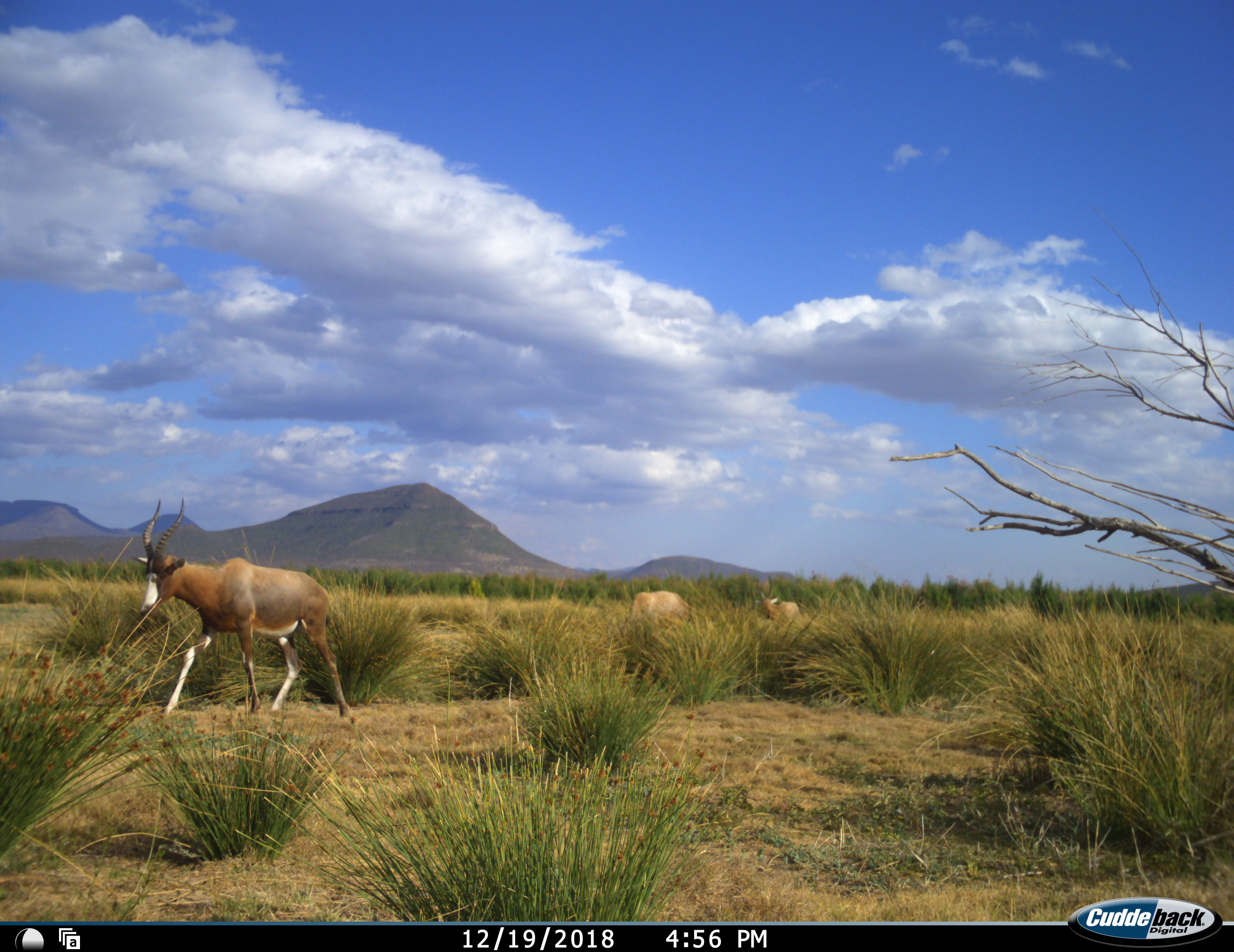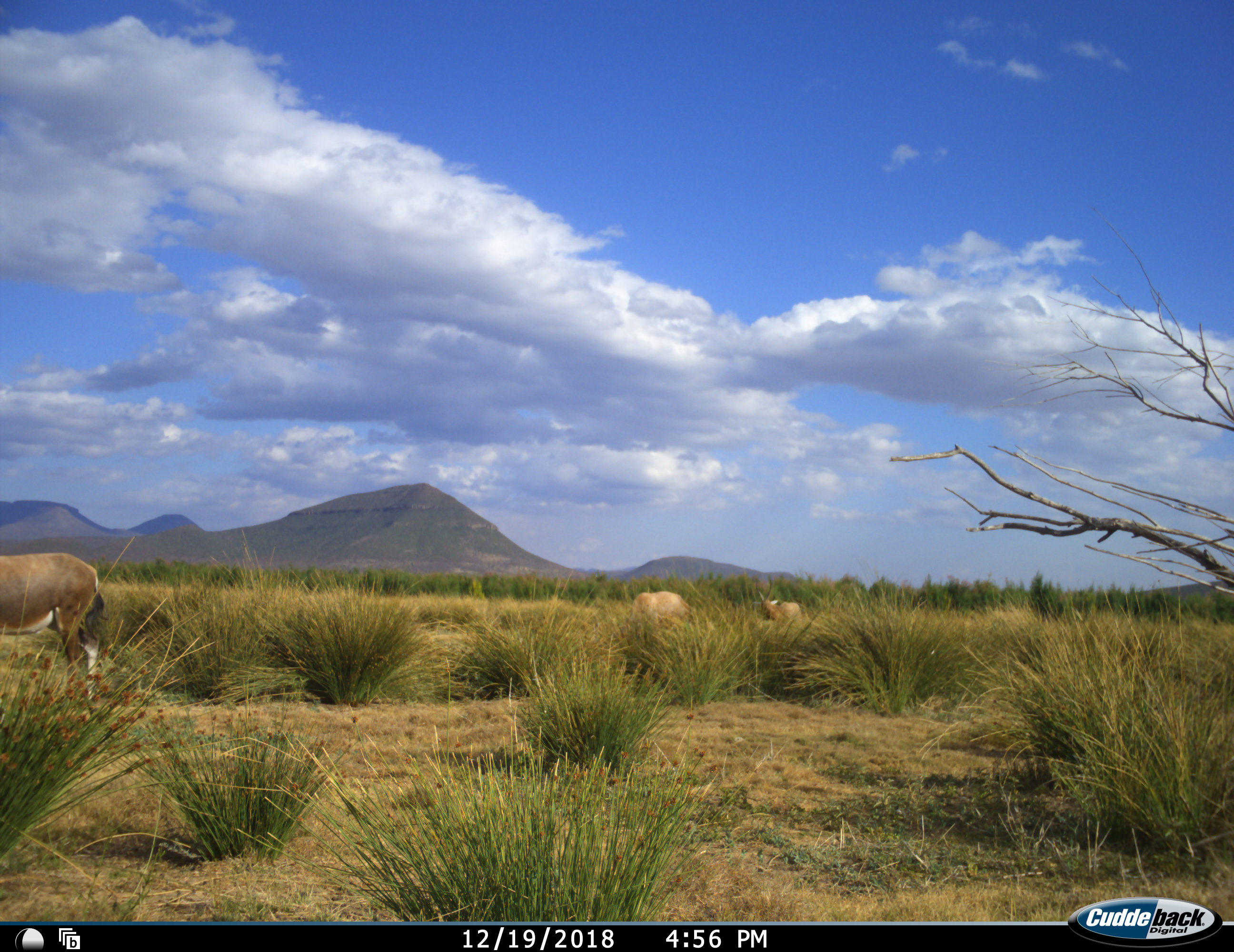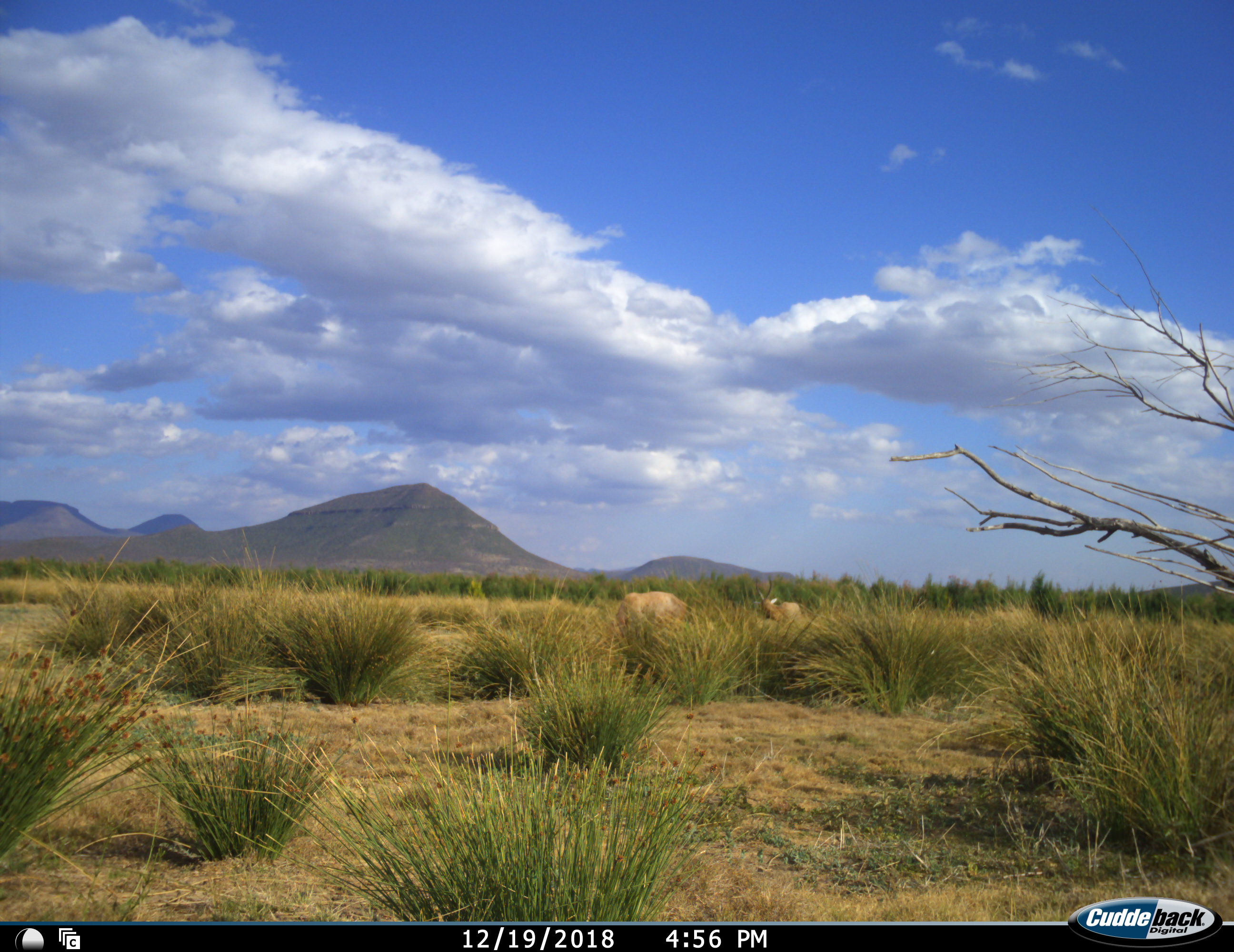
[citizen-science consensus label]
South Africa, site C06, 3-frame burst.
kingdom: Animalia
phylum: Chordata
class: Mammalia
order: Artiodactyla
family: Bovidae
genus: Damaliscus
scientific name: Damaliscus pygargus phillipsi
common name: blesbok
Blesbok (Damaliscus pygargus phillipsi), count 3. Behavior (volunteer vote fractions): standing 20%, resting 0%, moving 100%, interacting 0%. Young present (vote fraction): 10%. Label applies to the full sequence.